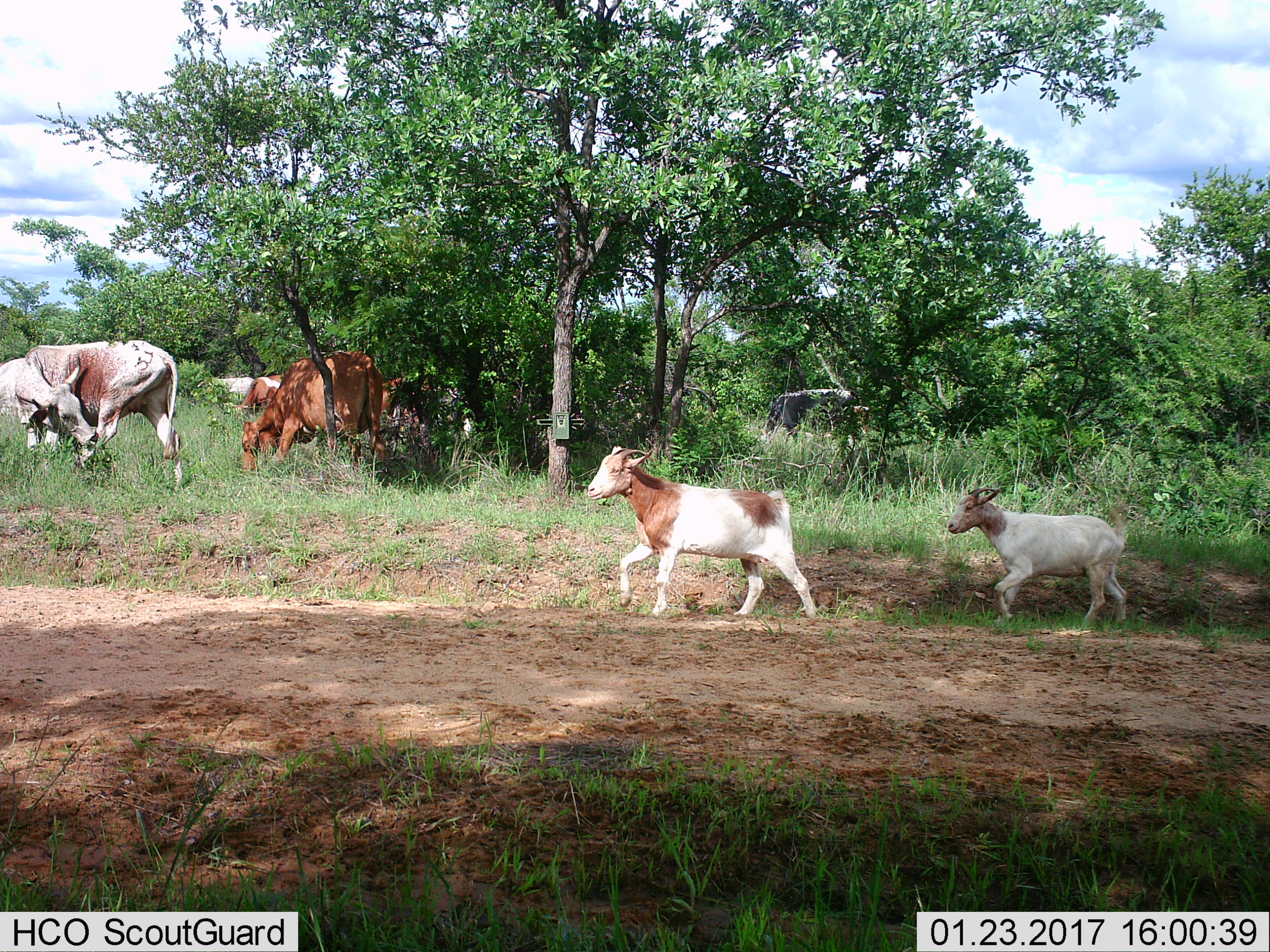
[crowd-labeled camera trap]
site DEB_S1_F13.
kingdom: Animalia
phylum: Chordata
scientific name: Vertebrata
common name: domestic animal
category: domesticanimal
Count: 7.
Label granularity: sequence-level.